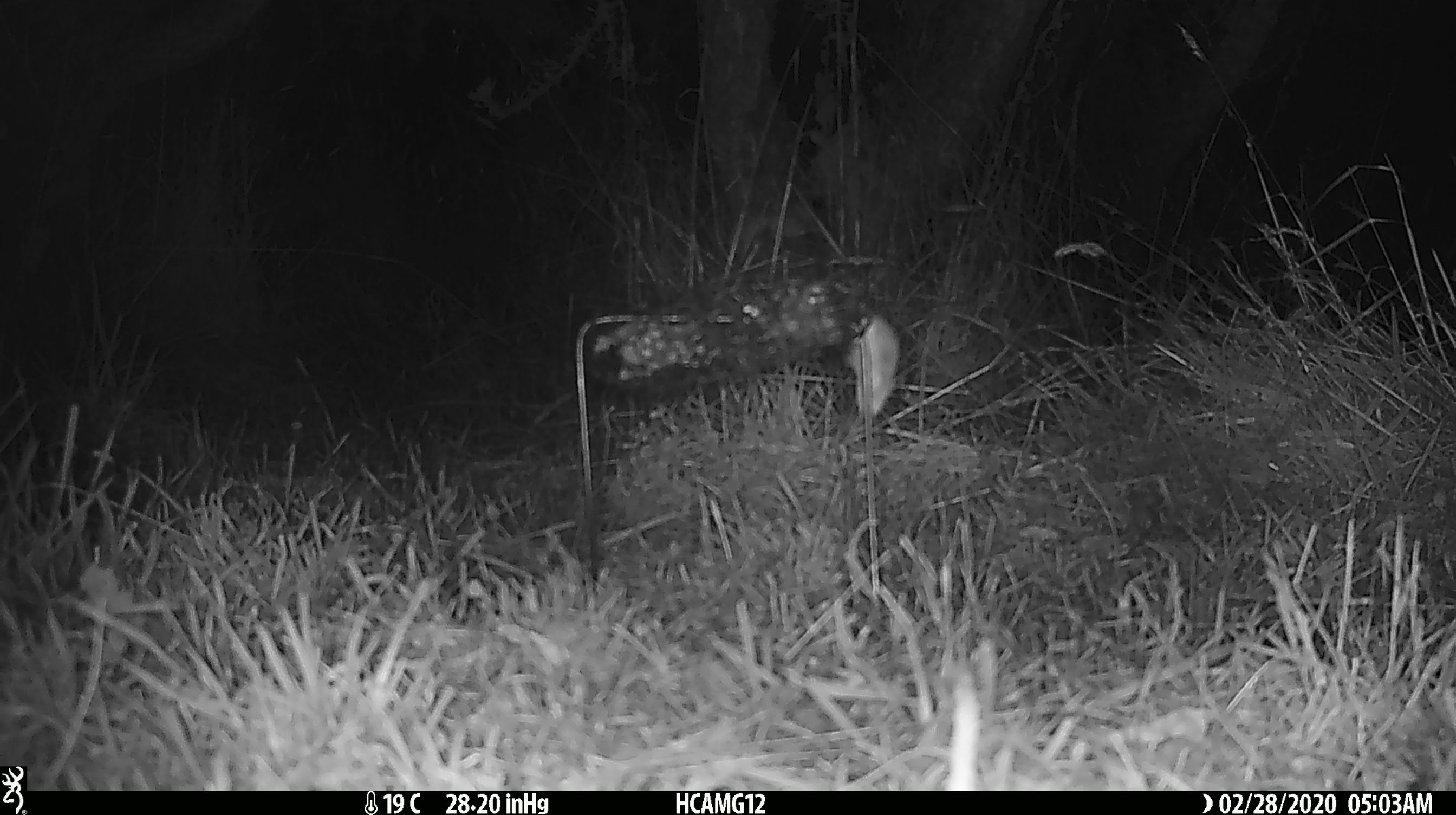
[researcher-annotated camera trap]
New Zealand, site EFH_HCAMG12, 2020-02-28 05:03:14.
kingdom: Animalia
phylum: Chordata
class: Mammalia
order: Rodentia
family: Muridae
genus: Mus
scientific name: Mus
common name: mouse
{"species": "mouse (Mus)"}